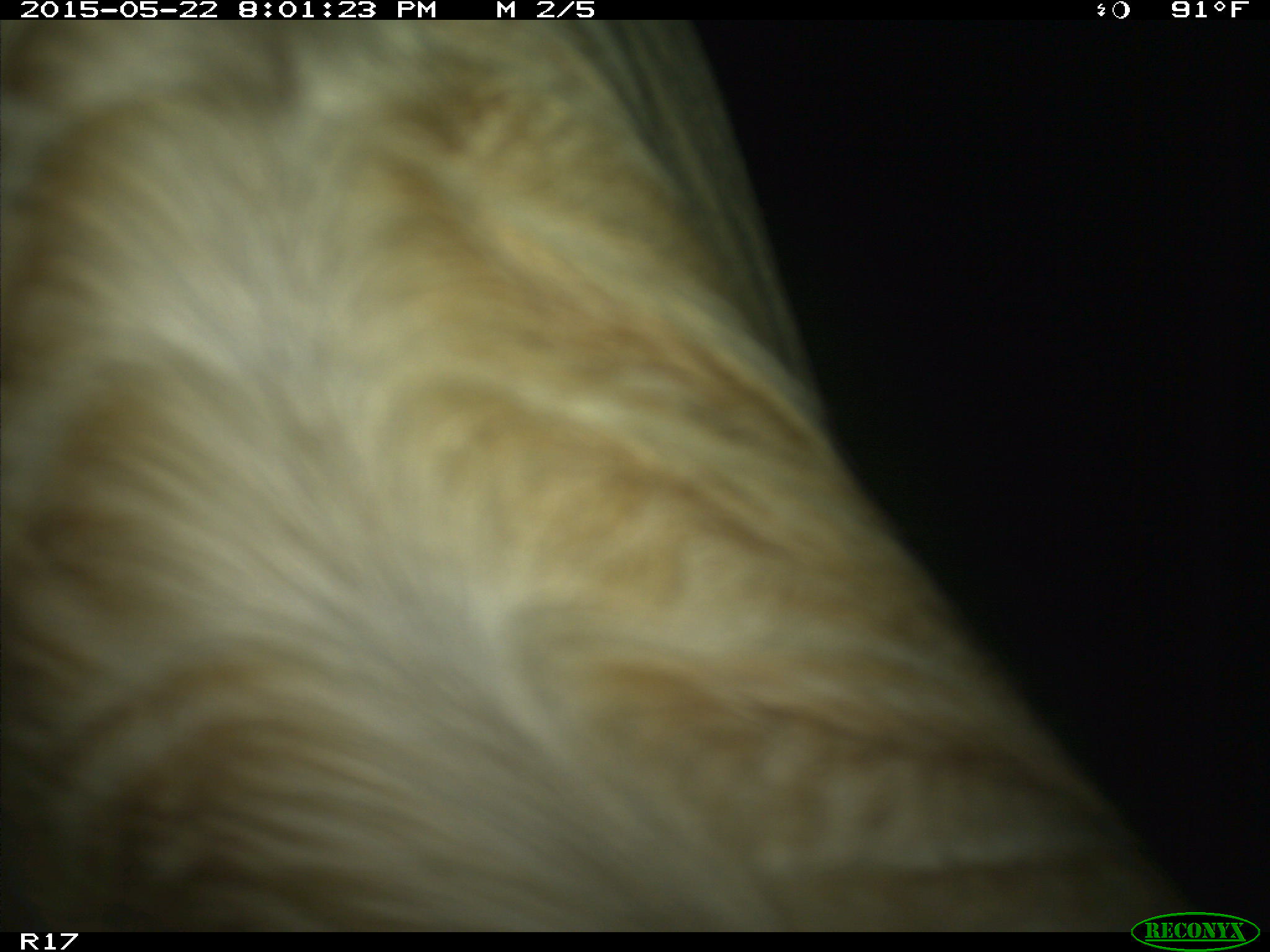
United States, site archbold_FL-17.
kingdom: Animalia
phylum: Chordata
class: Mammalia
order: Artiodactyla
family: Bovidae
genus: Bos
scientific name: Bos taurus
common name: domestic cow